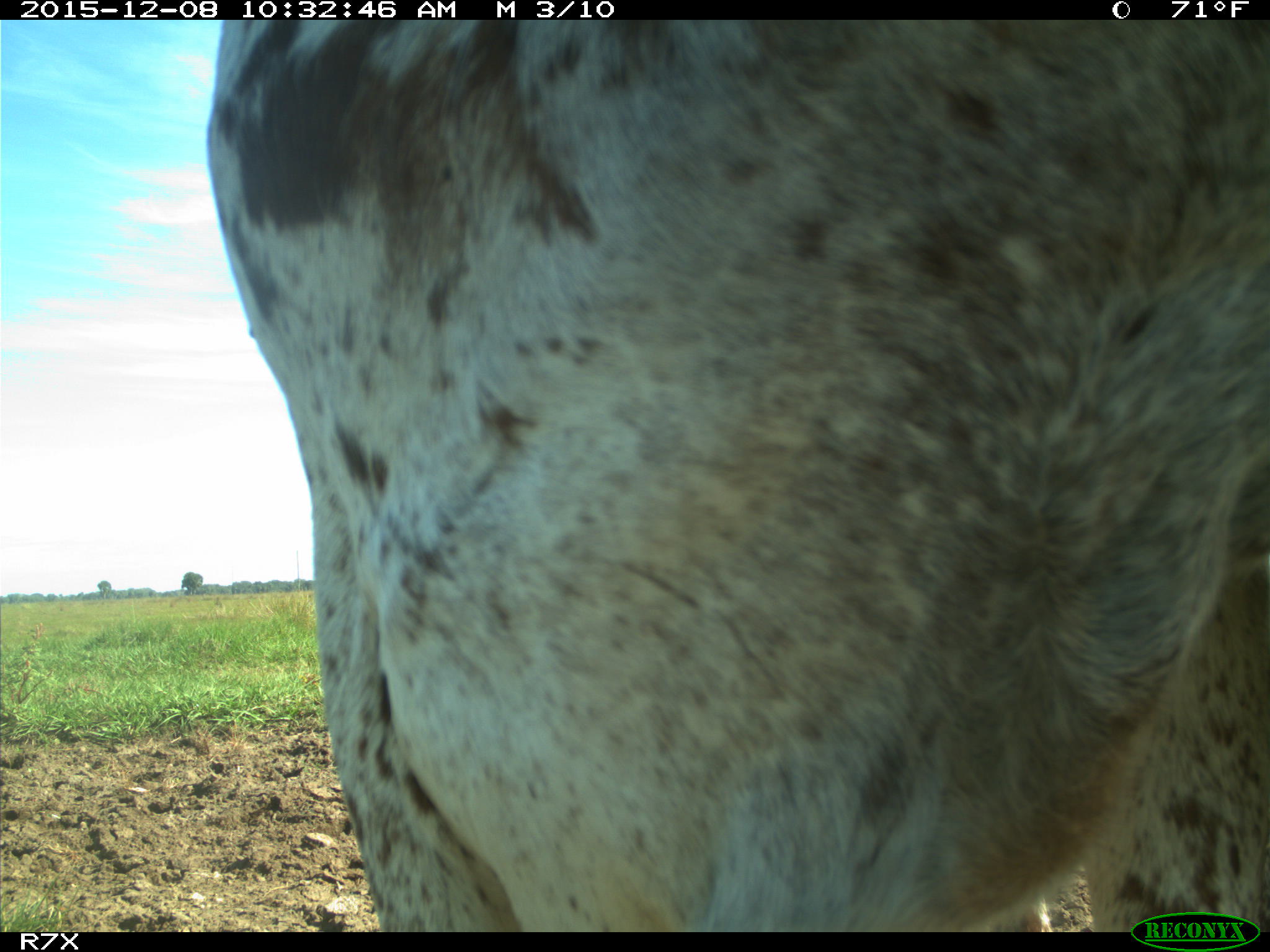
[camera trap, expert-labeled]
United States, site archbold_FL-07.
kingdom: Animalia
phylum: Chordata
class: Mammalia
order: Artiodactyla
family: Bovidae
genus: Bos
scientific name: Bos taurus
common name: domestic cow